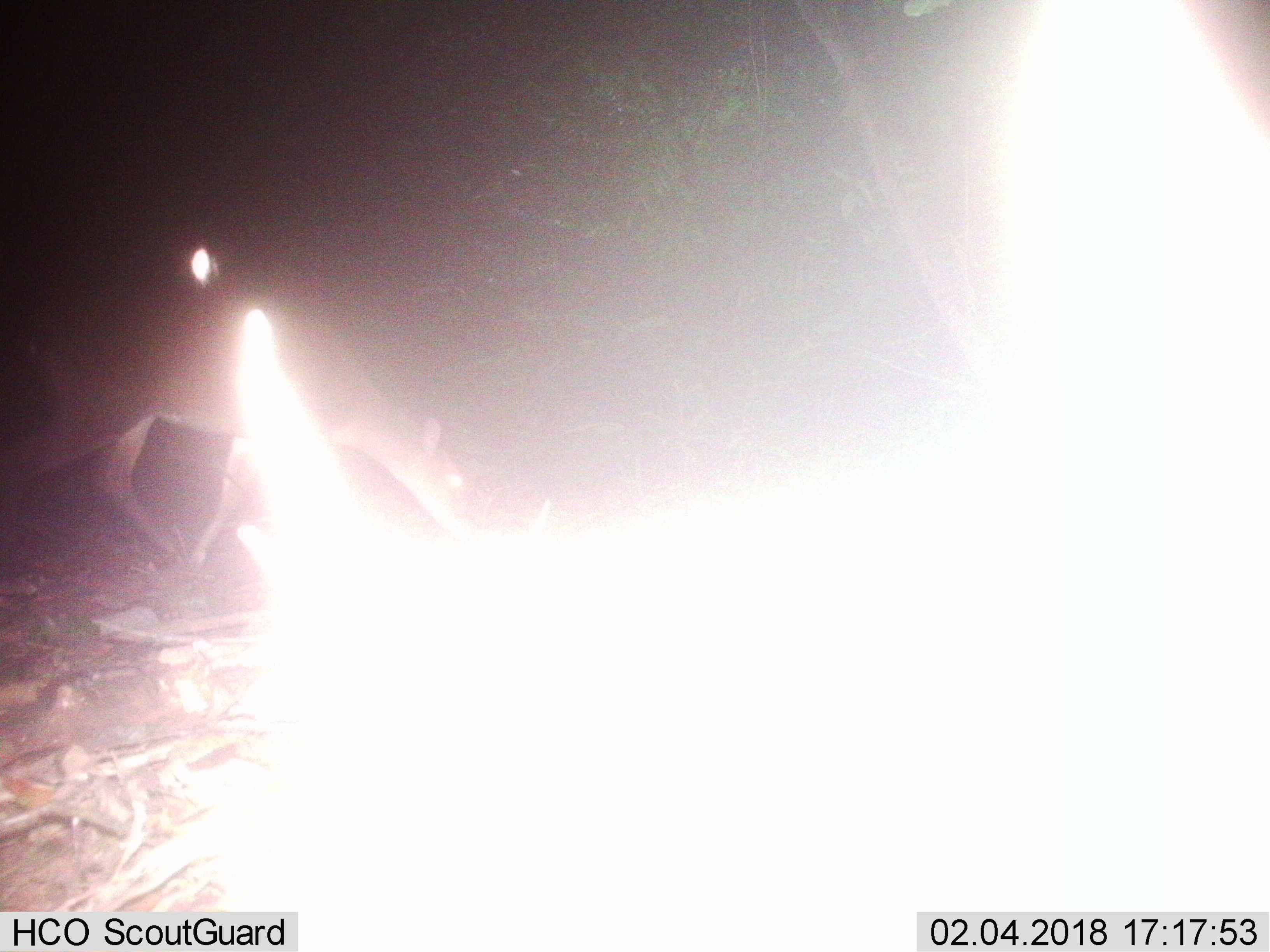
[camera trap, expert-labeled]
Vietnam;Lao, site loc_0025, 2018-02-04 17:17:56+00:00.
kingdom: Animalia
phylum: Chordata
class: Mammalia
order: Artiodactyla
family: Cervidae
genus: Muntiacus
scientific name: Muntiacus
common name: muntjacs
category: unidentified muntjac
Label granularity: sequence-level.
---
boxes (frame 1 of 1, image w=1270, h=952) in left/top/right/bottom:
unidentified muntjac: 0/271/469/567